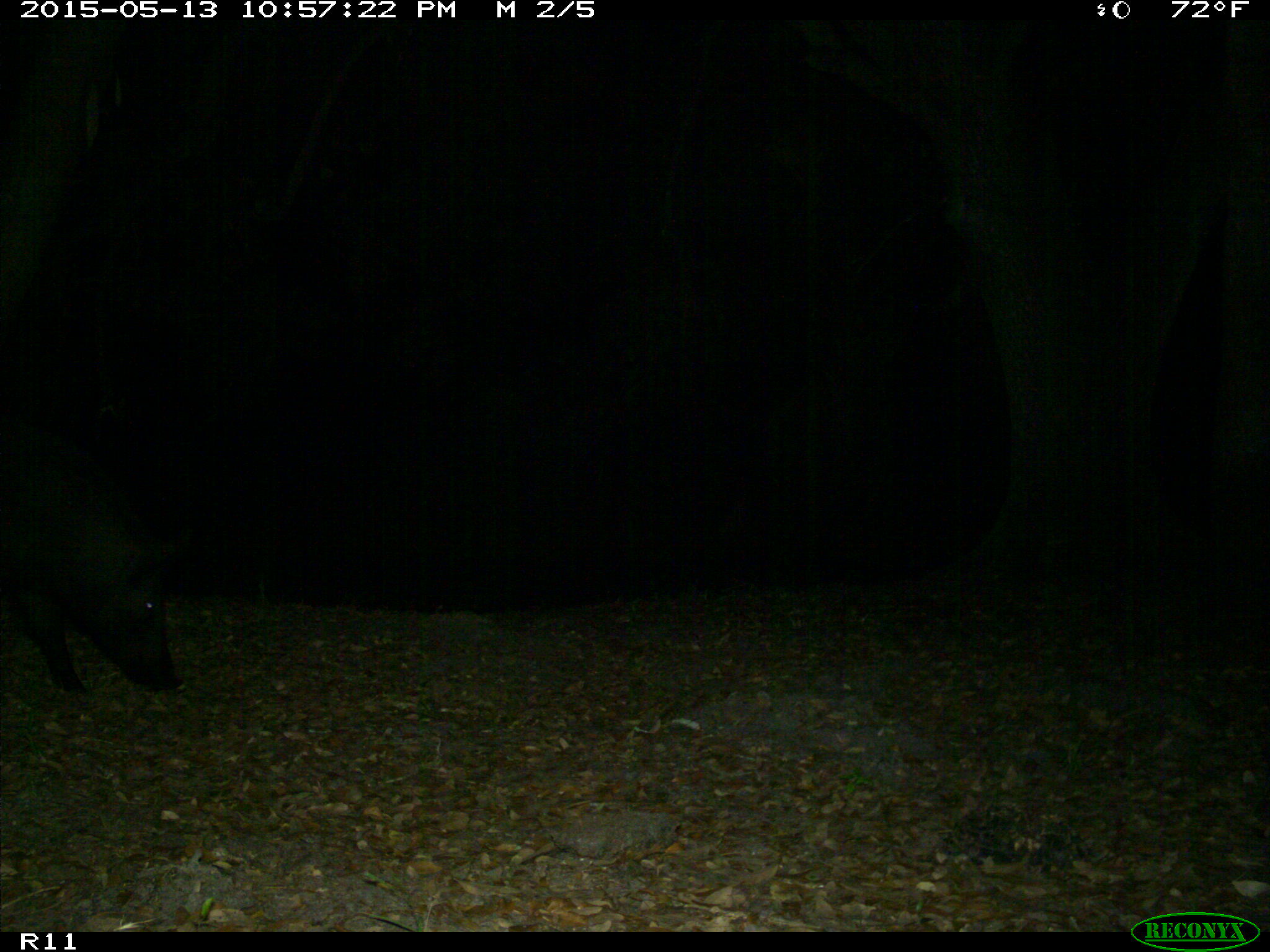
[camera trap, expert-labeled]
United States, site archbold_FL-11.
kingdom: Animalia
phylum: Chordata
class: Mammalia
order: Artiodactyla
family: Suidae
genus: Sus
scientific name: Sus scrofa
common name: wild boar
Sus scrofa (wild boar).